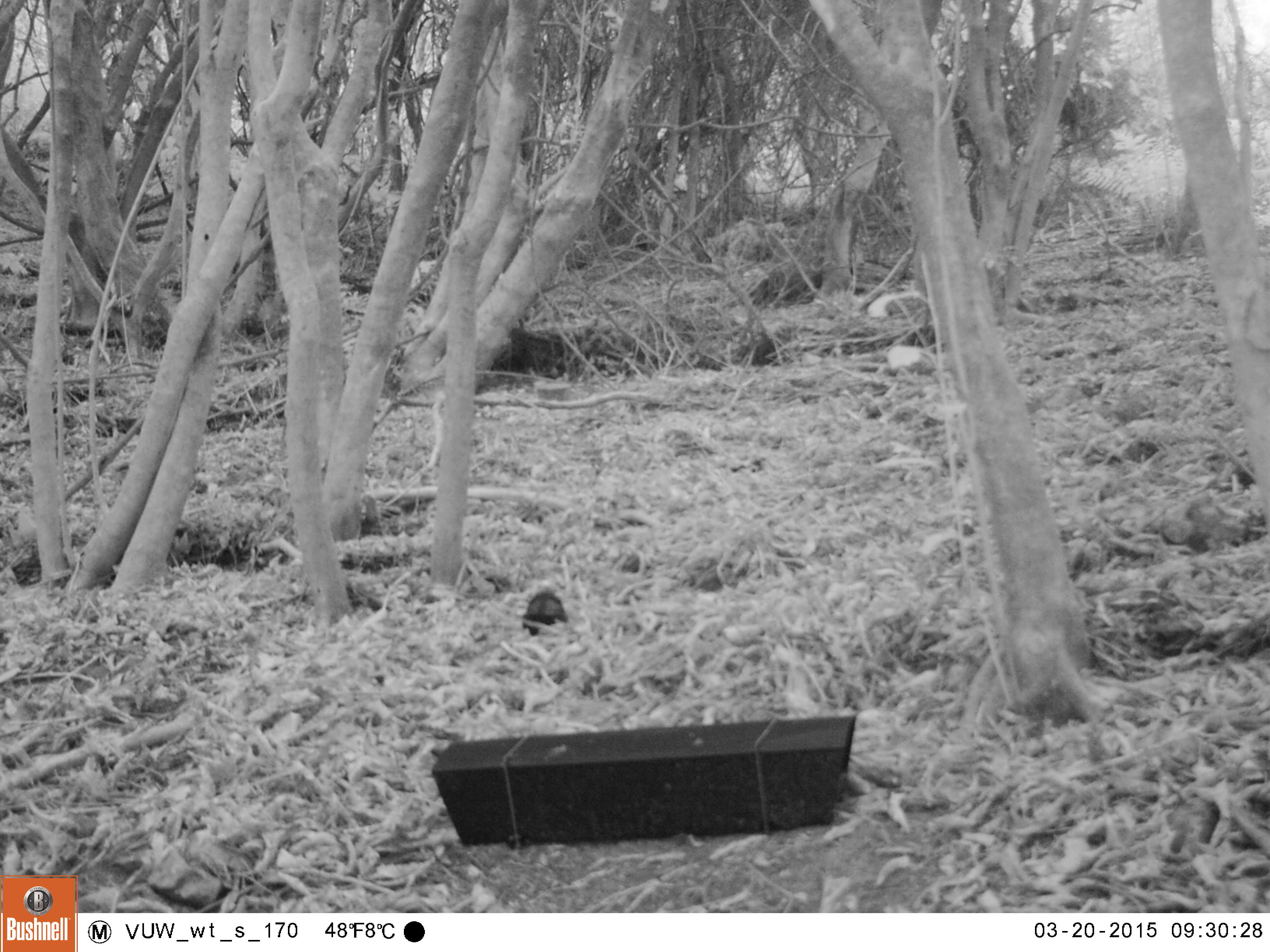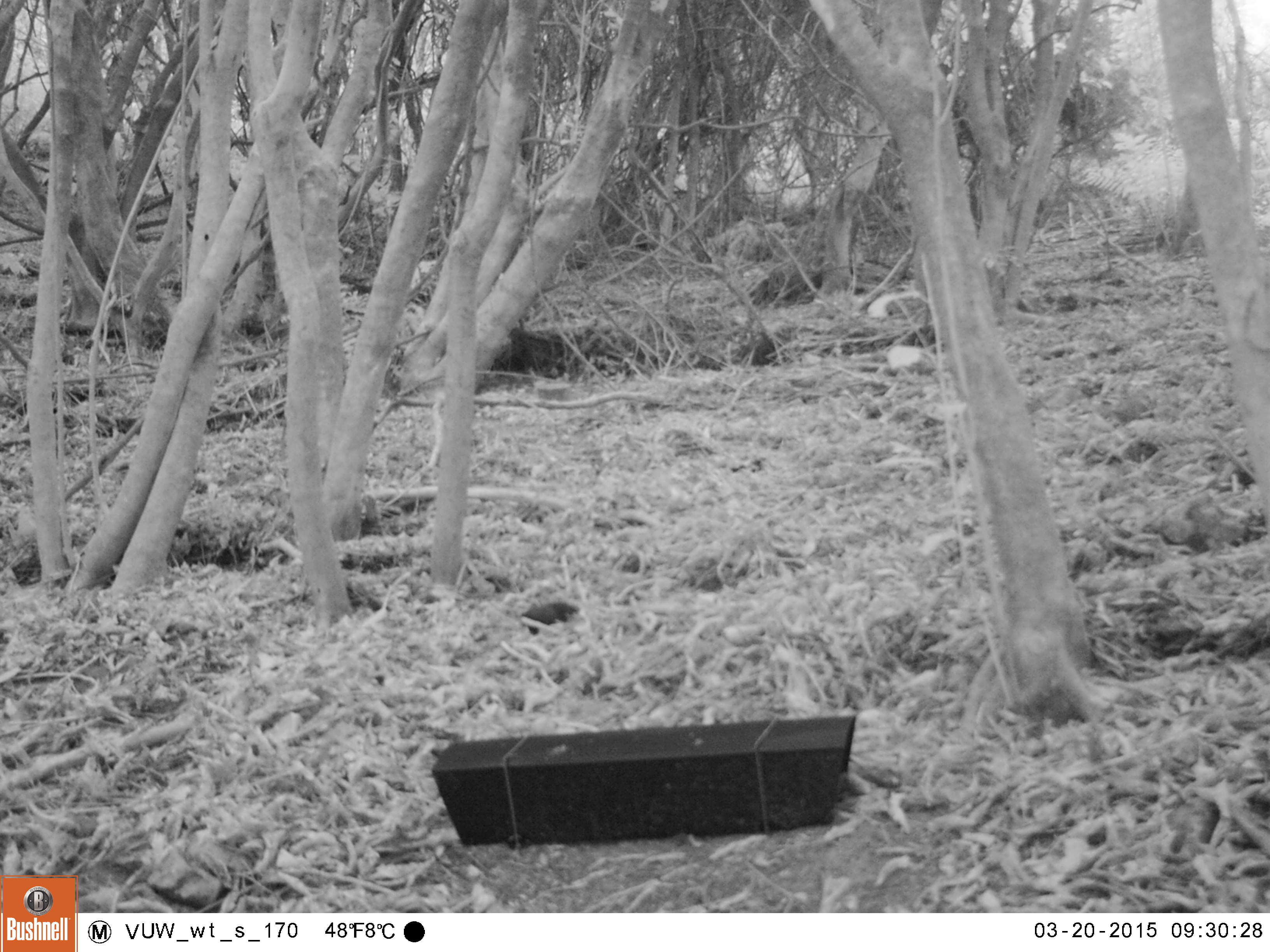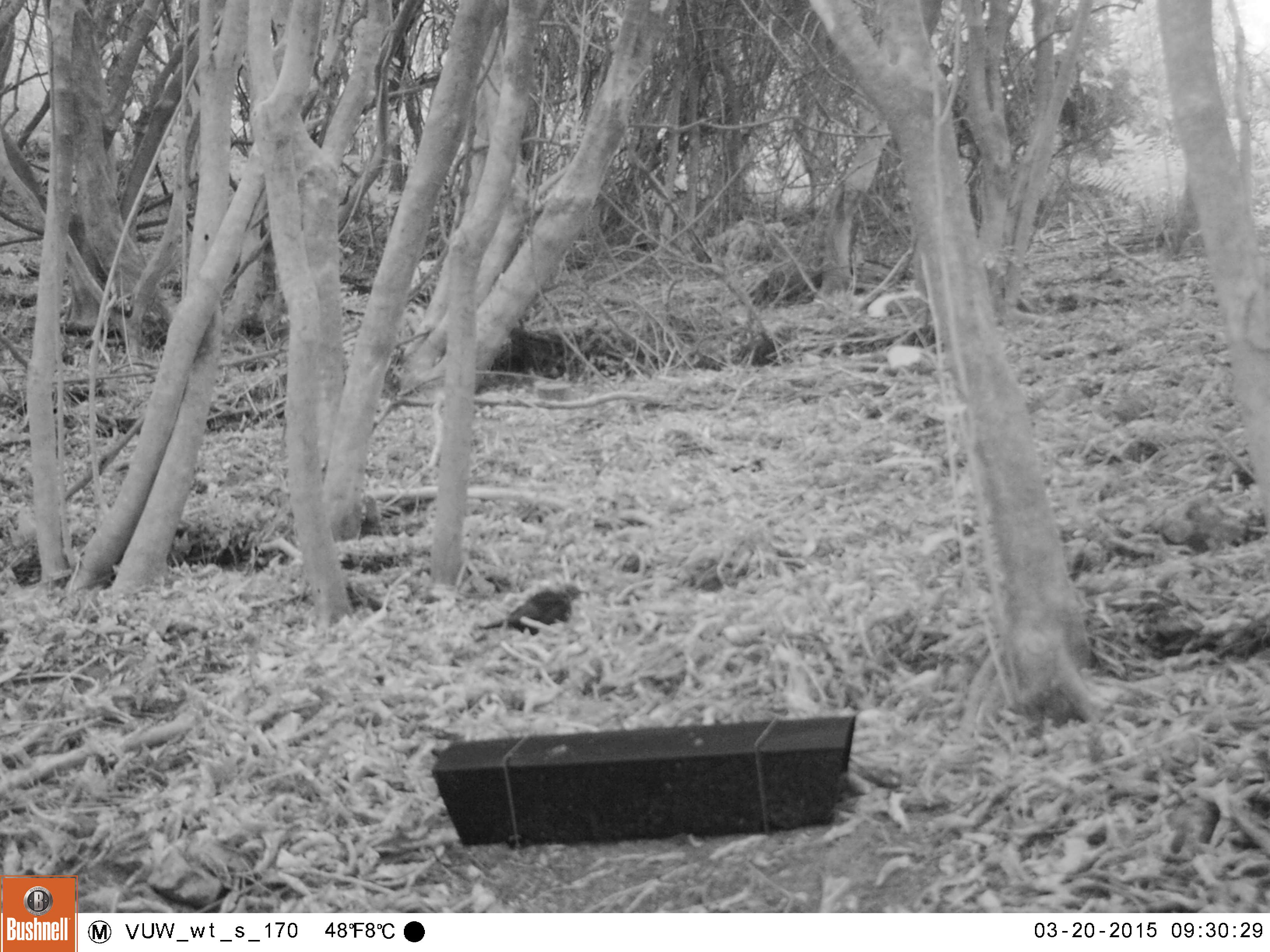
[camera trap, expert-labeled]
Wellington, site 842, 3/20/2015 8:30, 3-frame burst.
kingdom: Animalia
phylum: Chordata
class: Aves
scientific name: Aves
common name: bird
Bird (Aves).